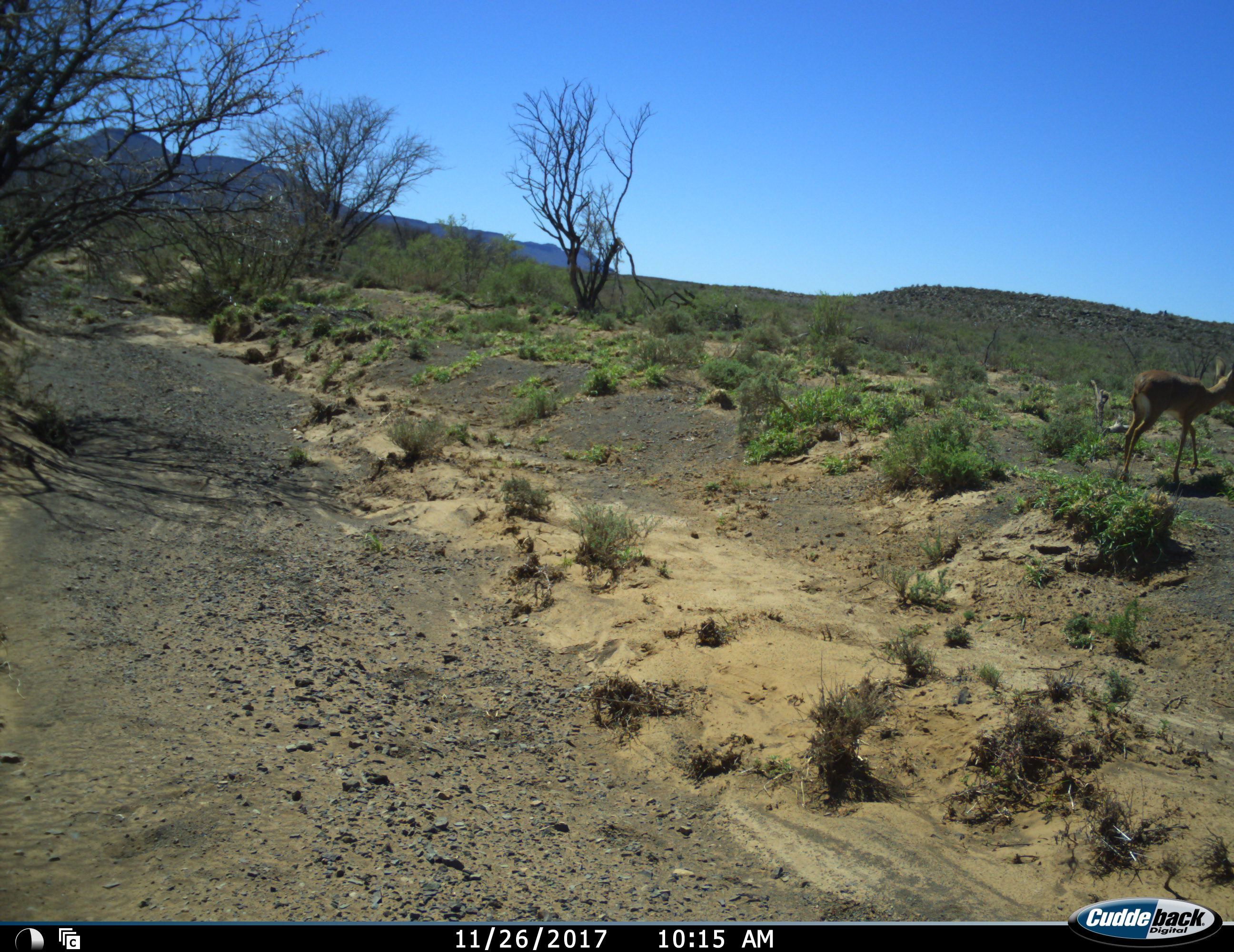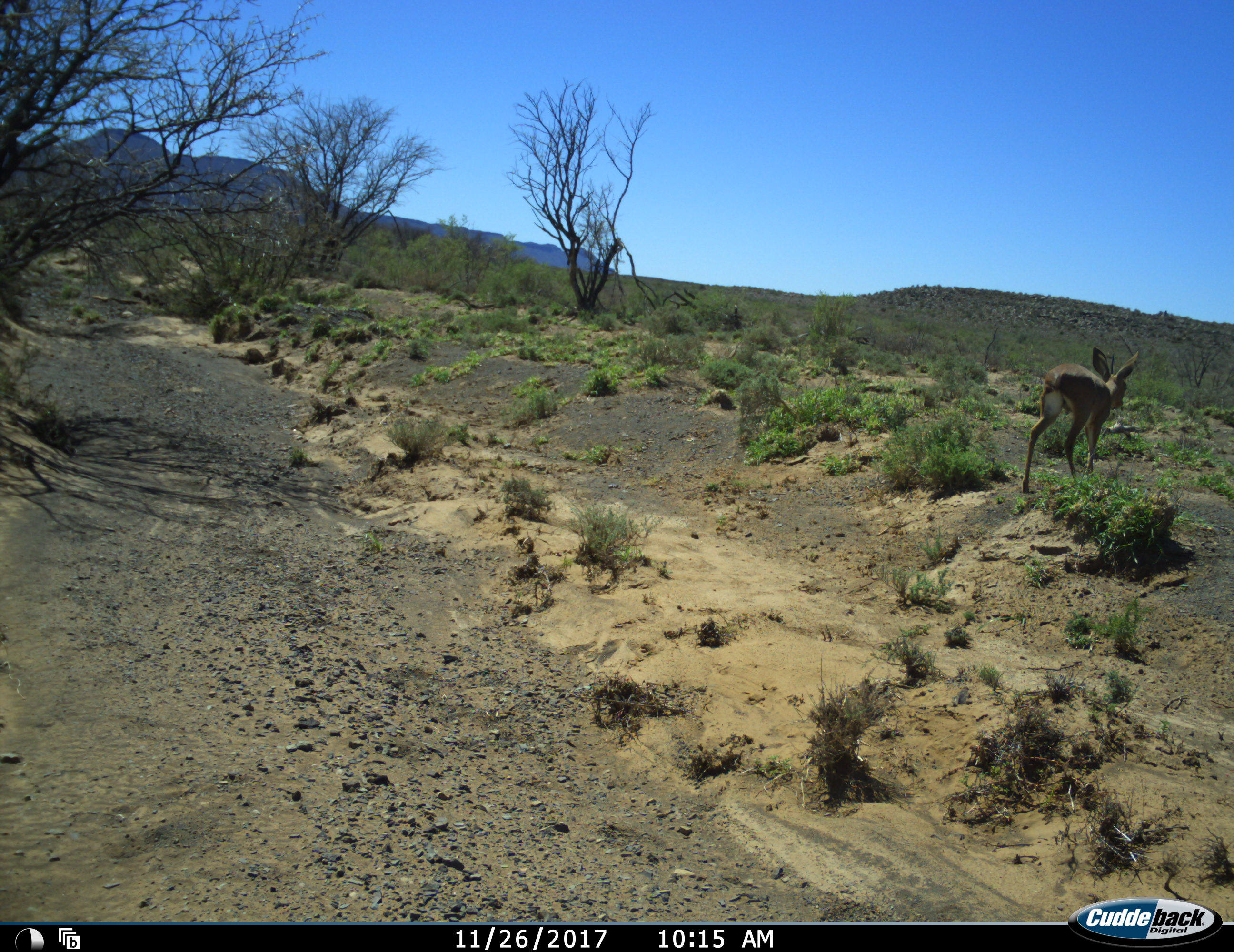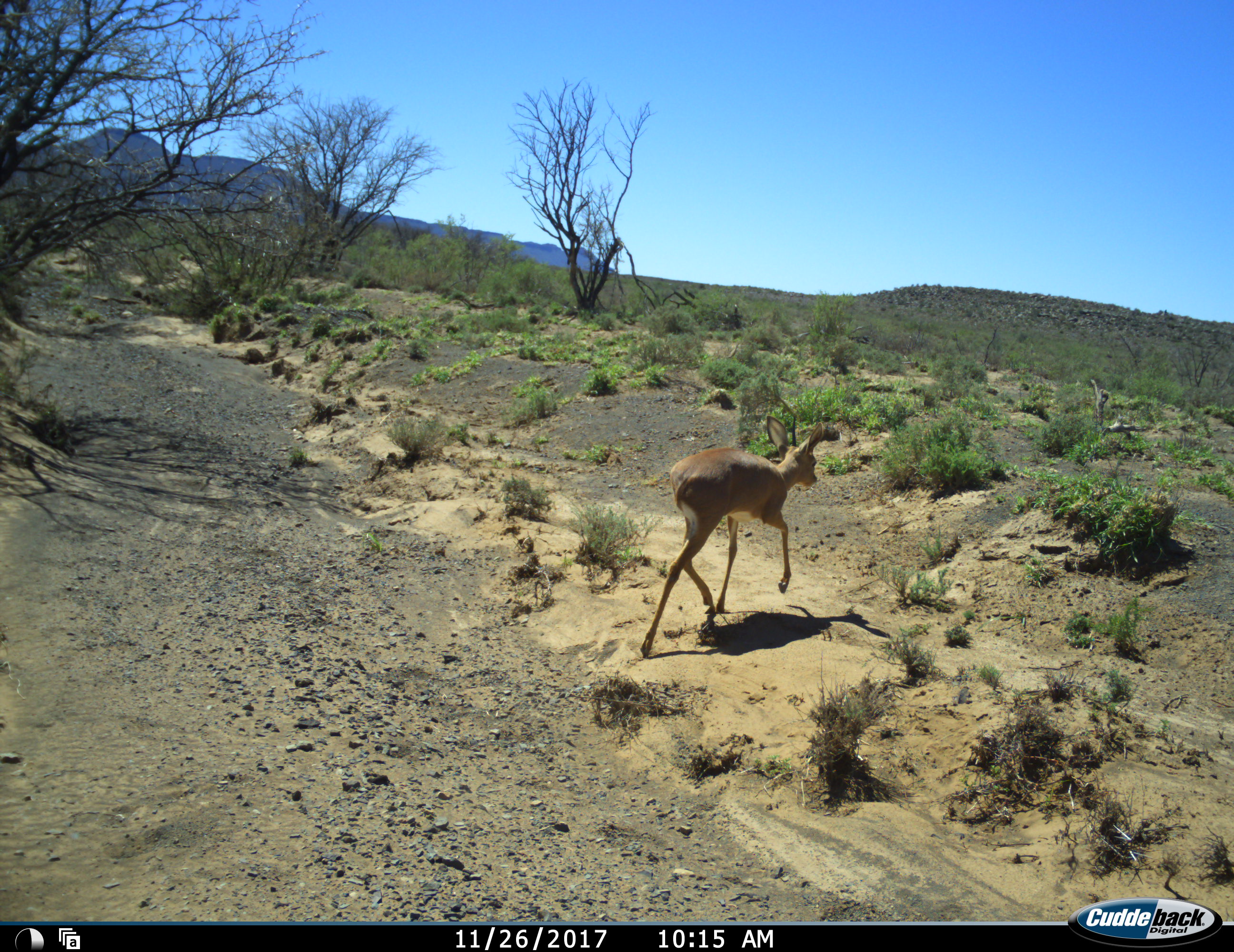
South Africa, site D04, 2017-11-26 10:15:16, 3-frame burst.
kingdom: Animalia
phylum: Chordata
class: Mammalia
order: Artiodactyla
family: Bovidae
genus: Raphicerus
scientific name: Raphicerus campestris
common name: steenbok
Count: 1.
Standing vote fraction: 0%.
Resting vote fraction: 0%.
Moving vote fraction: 100%.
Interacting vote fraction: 0%.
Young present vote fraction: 0%.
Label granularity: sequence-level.